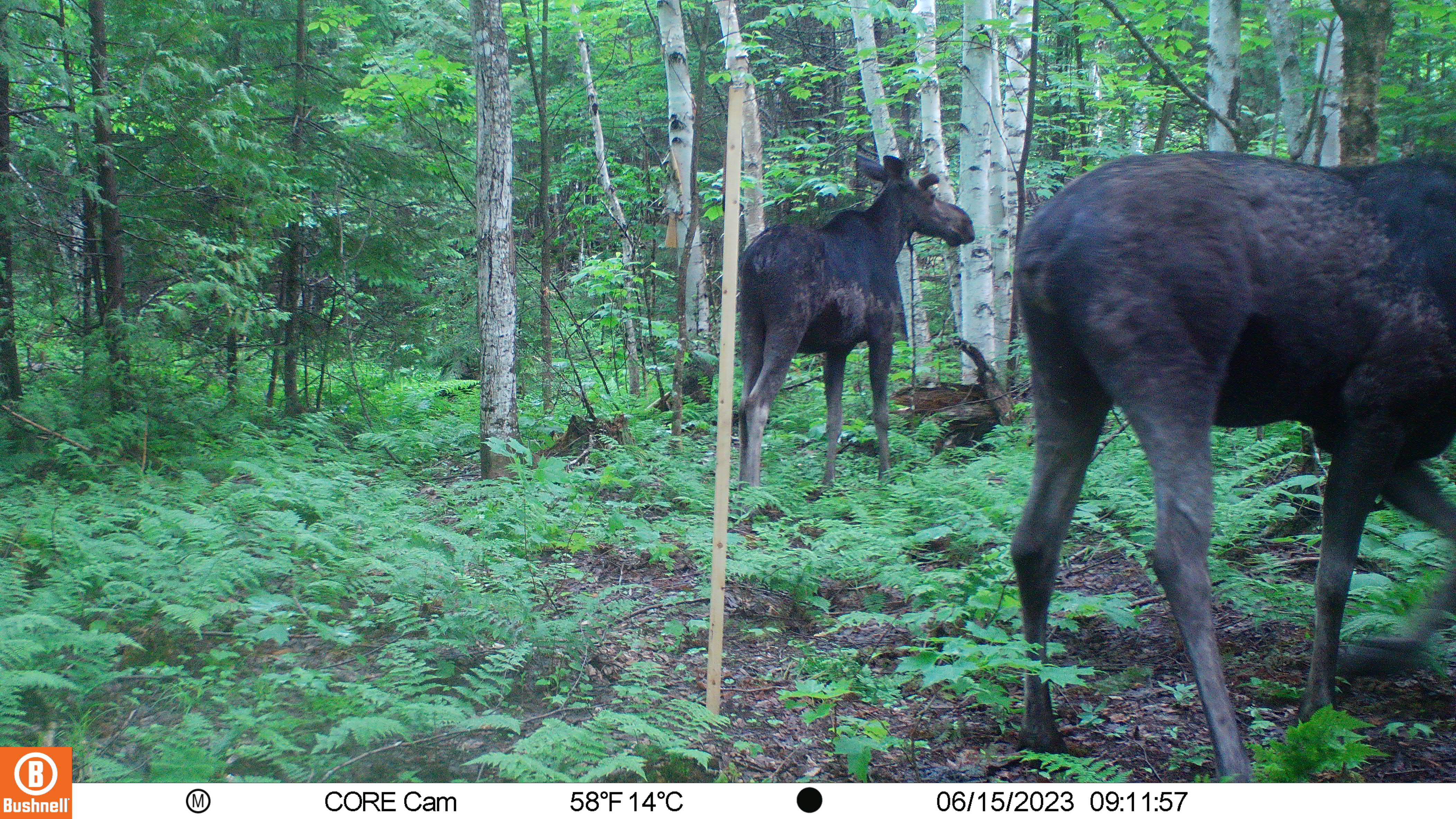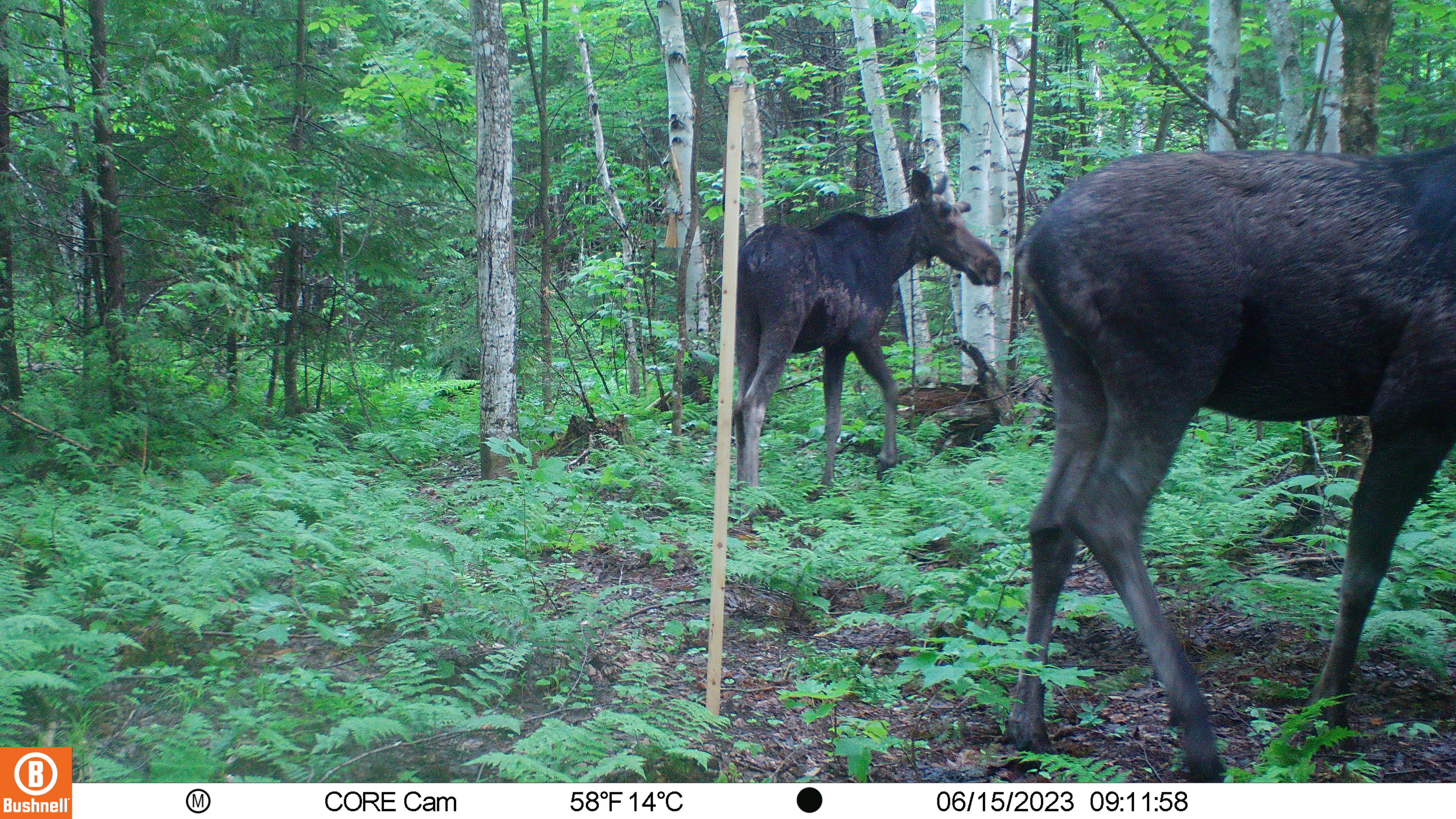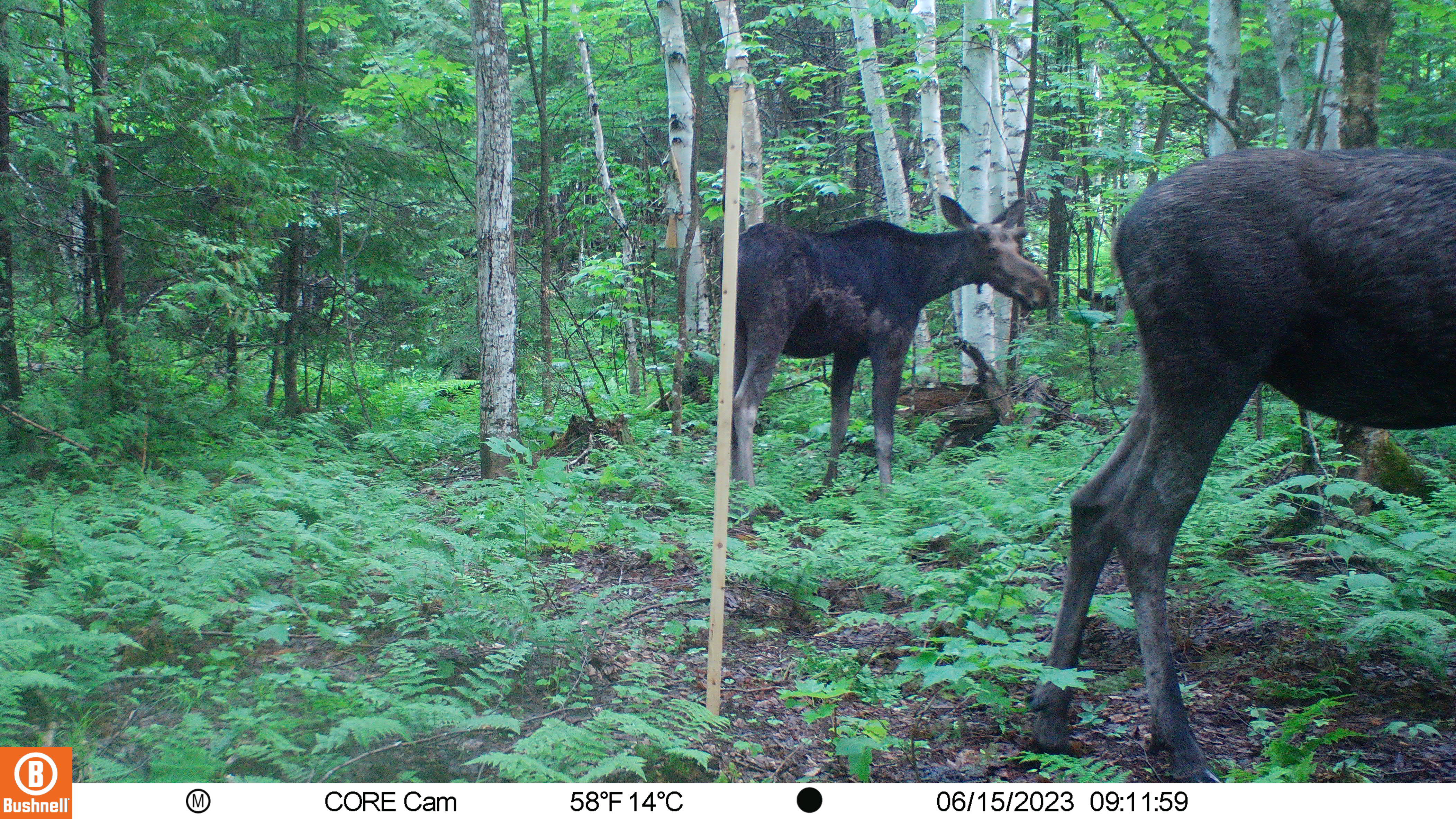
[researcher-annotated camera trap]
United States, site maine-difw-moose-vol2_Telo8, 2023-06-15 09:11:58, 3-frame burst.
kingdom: Animalia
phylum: Chordata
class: Mammalia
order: Artiodactyla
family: Cervidae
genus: Alces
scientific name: Alces alces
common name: moose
Moose (Alces alces).